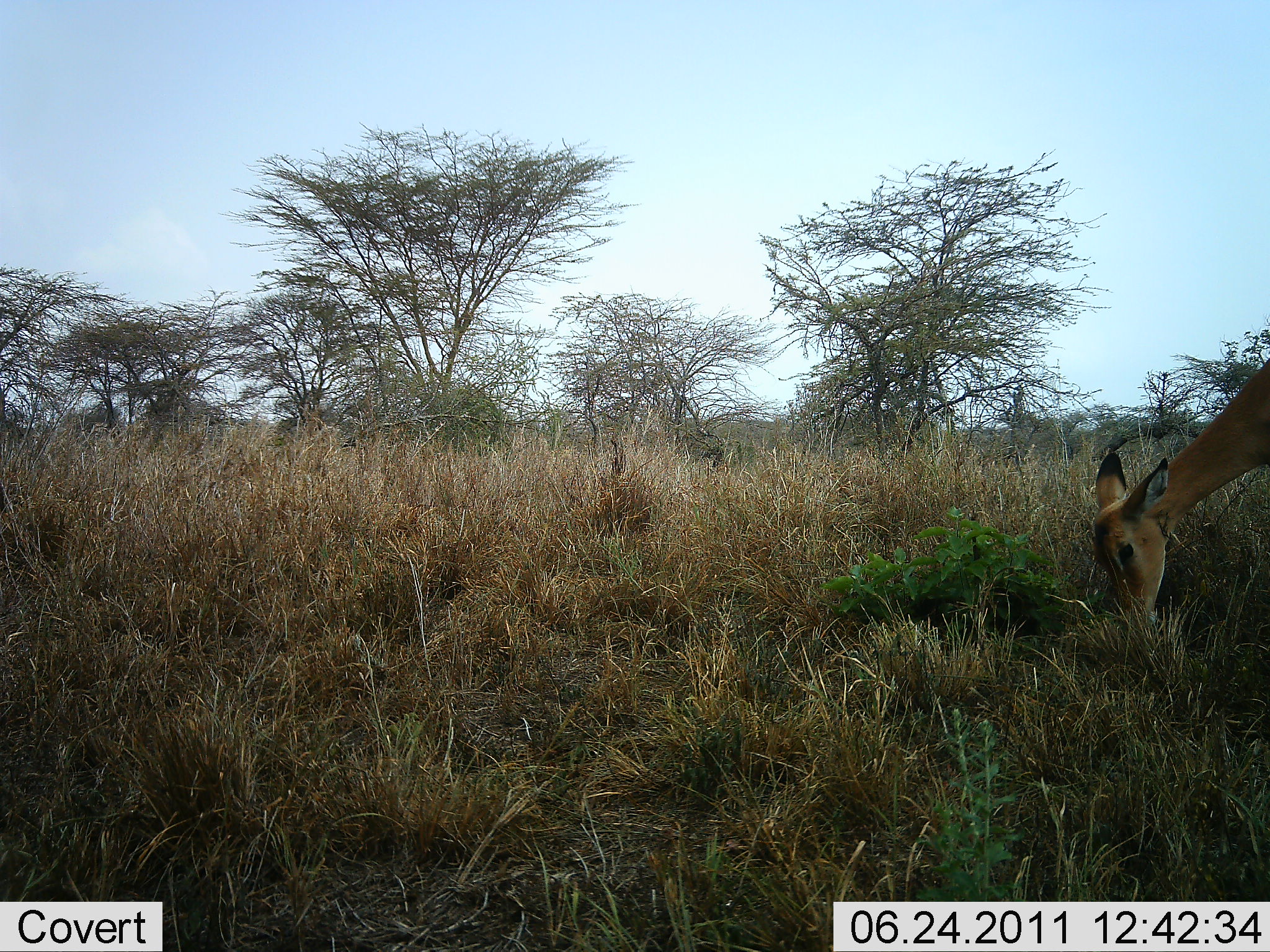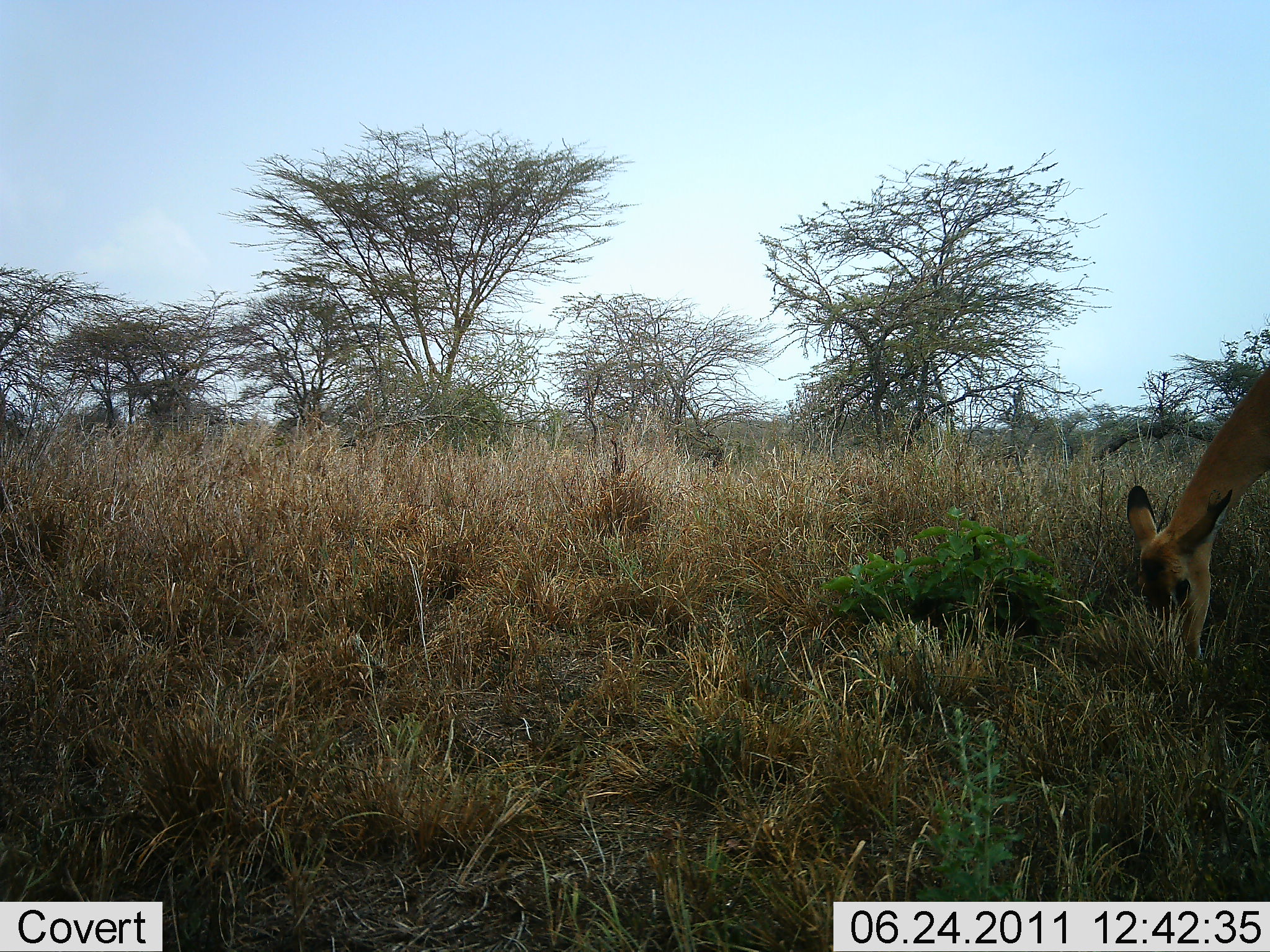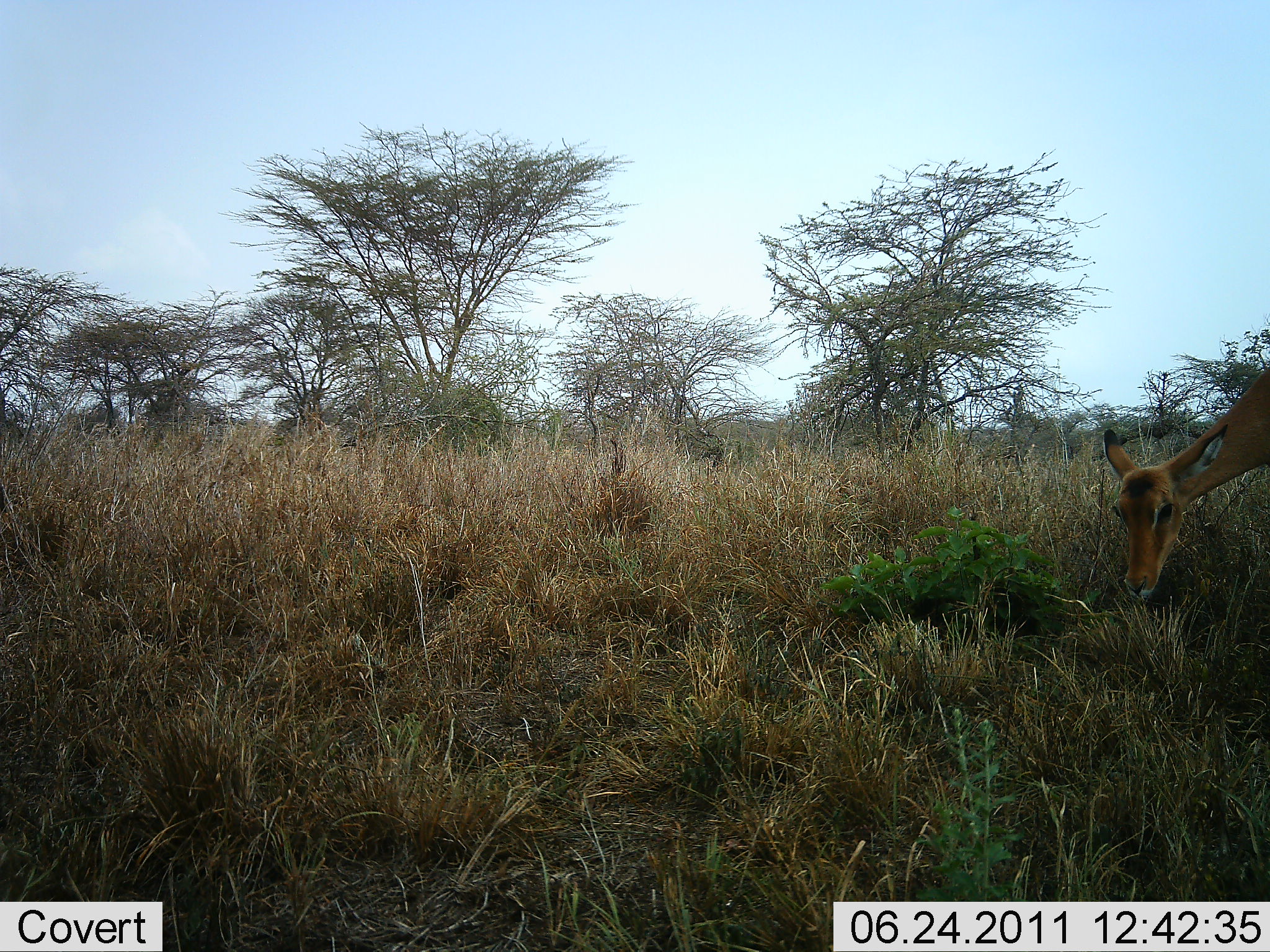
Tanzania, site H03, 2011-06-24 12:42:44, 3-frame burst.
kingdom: Animalia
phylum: Chordata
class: Mammalia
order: Artiodactyla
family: Bovidae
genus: Aepyceros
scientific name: Aepyceros melampus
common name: impala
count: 1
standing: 22%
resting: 0%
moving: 0%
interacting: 0%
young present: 0%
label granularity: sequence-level